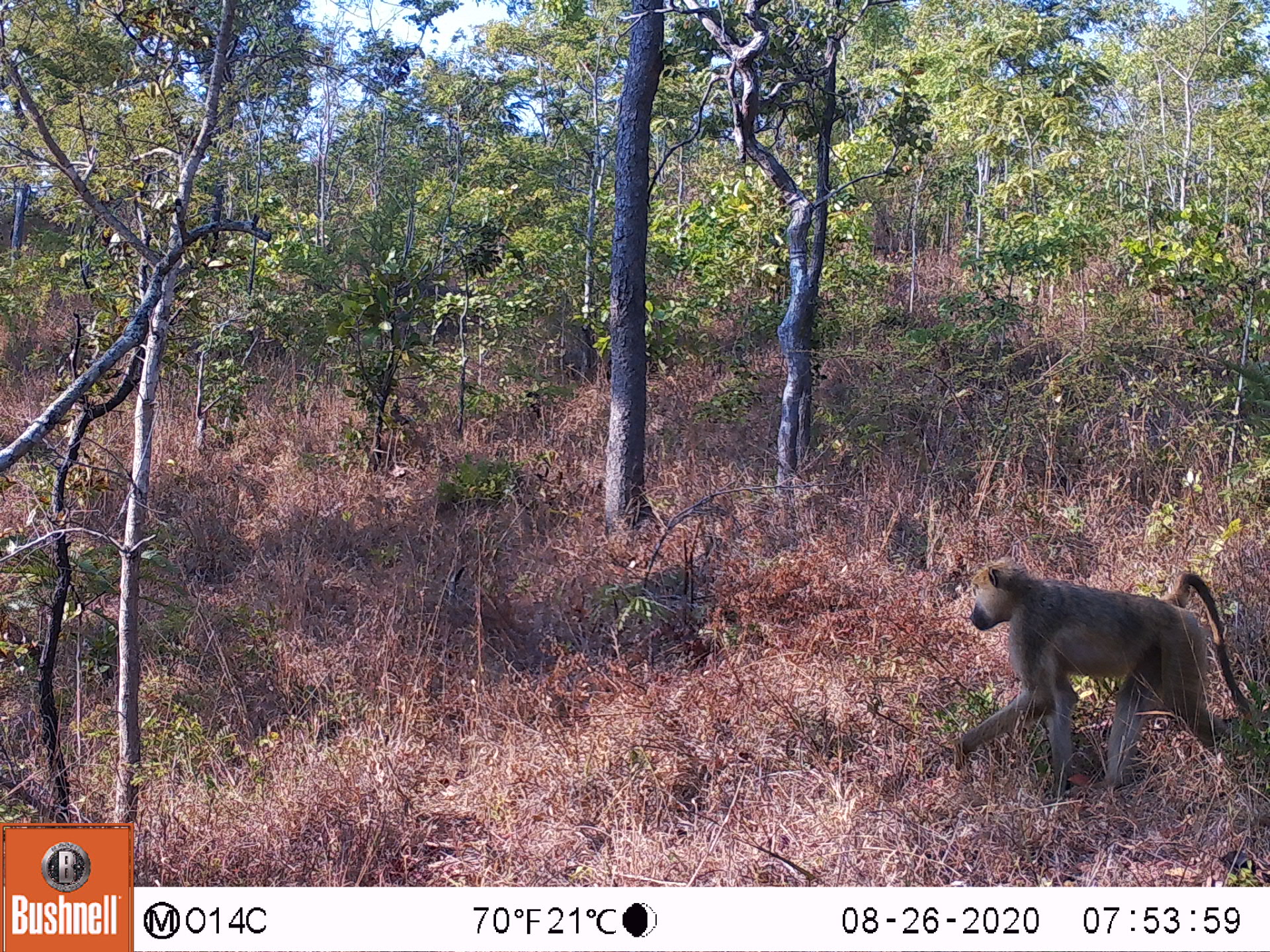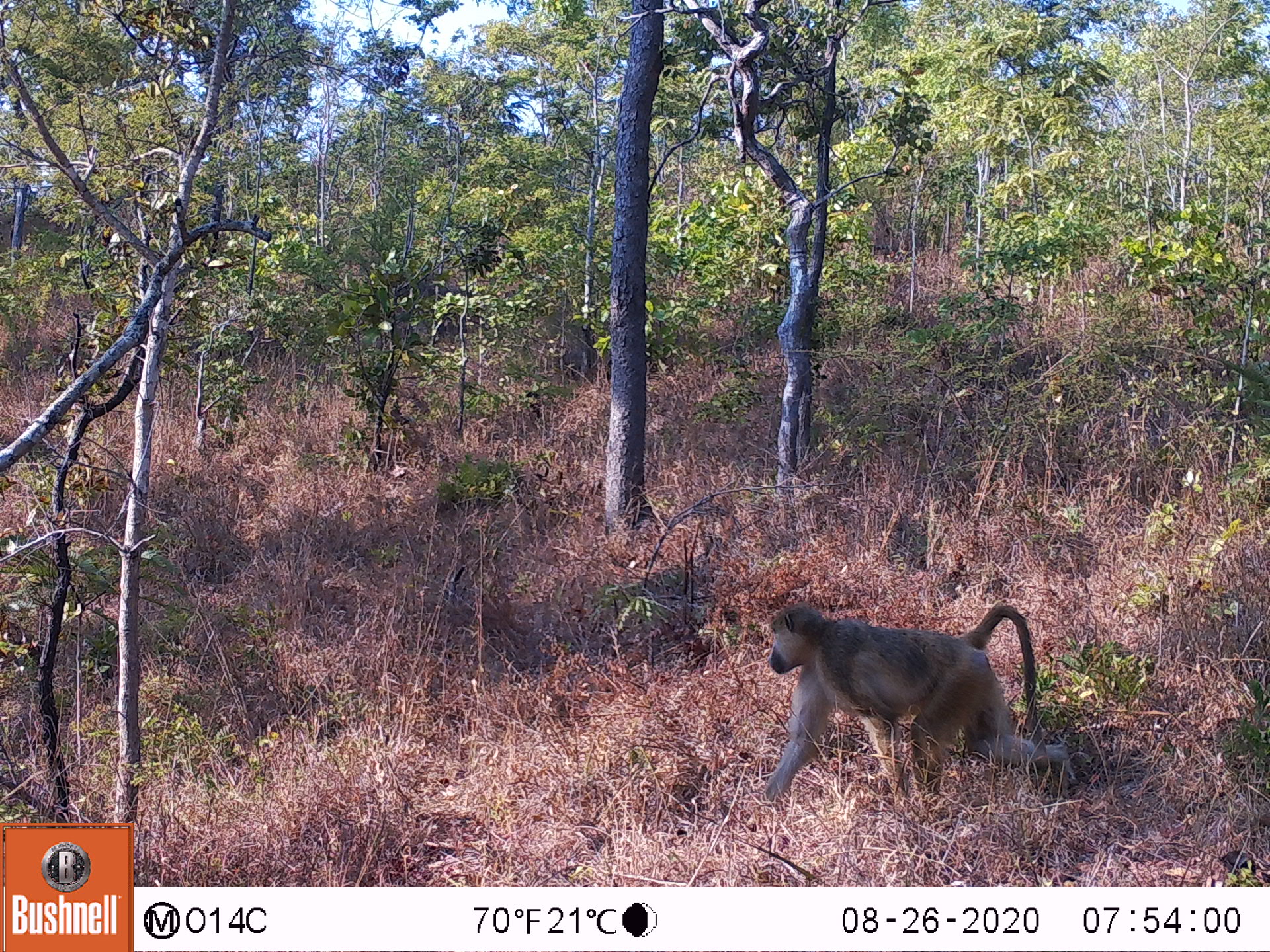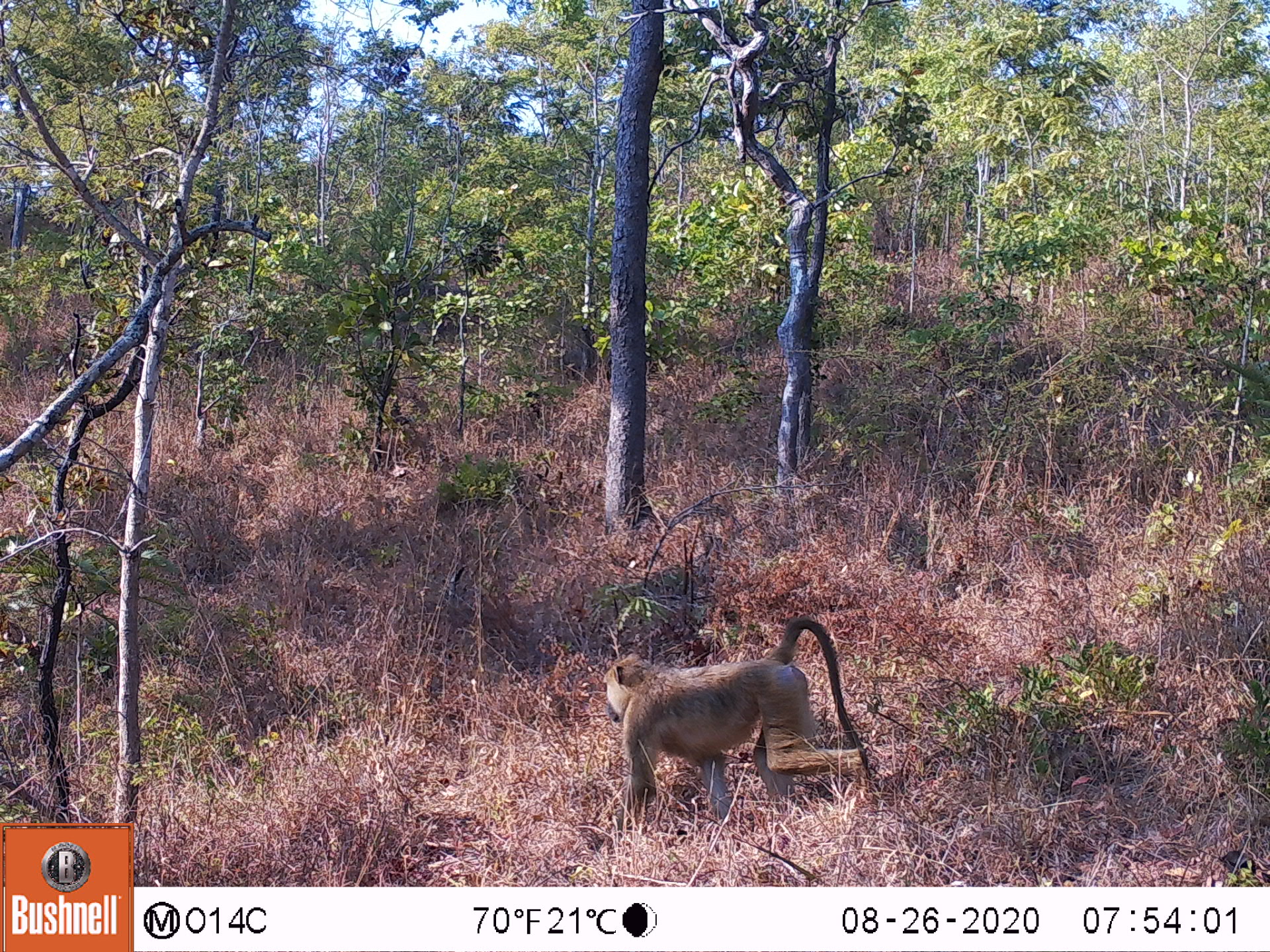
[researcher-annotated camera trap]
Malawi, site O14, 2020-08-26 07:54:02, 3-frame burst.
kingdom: Animalia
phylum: Chordata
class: Mammalia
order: Primates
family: Cercopithecidae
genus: Papio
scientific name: Papio cynocephalus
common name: yellow baboon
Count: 1.